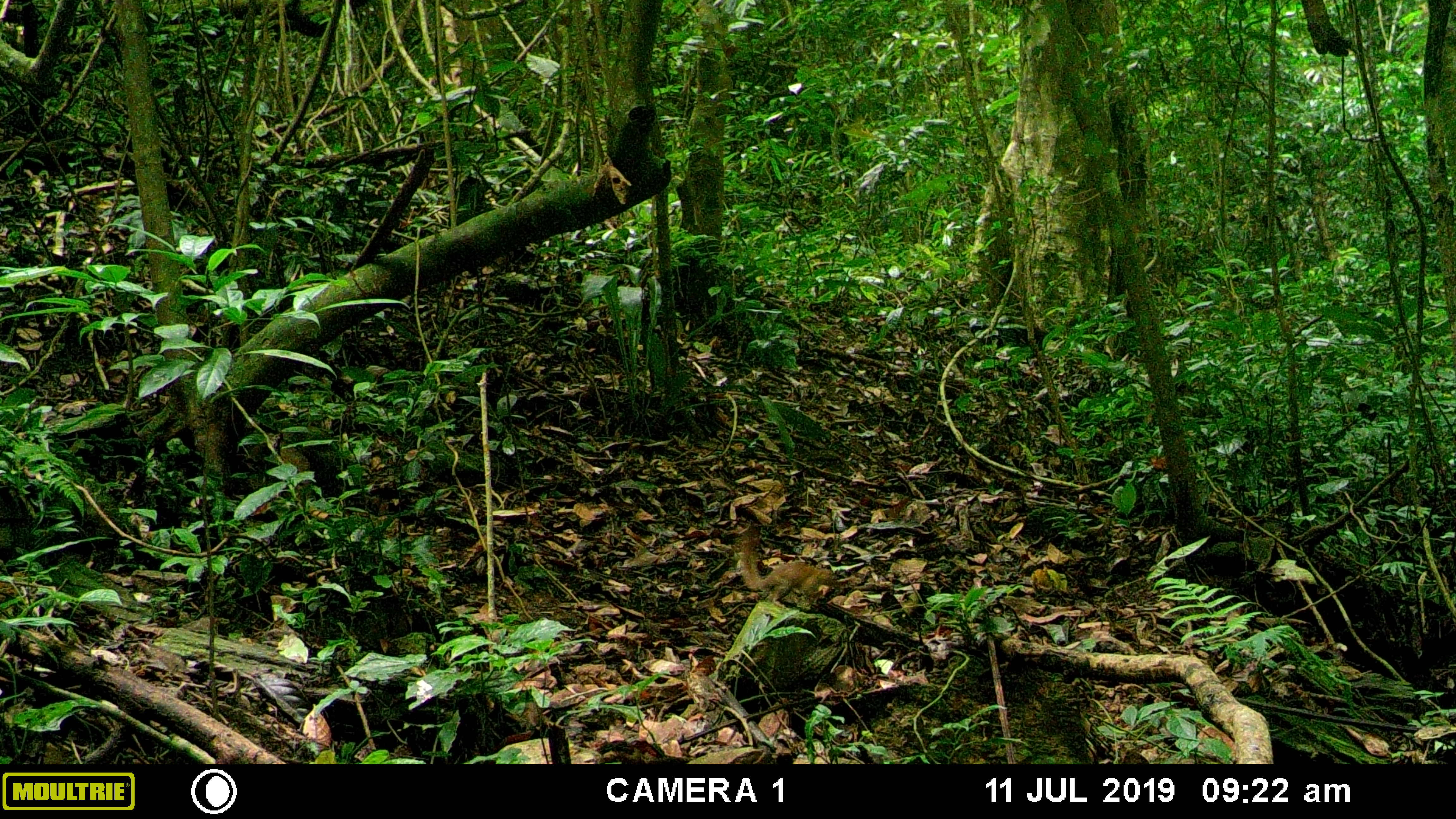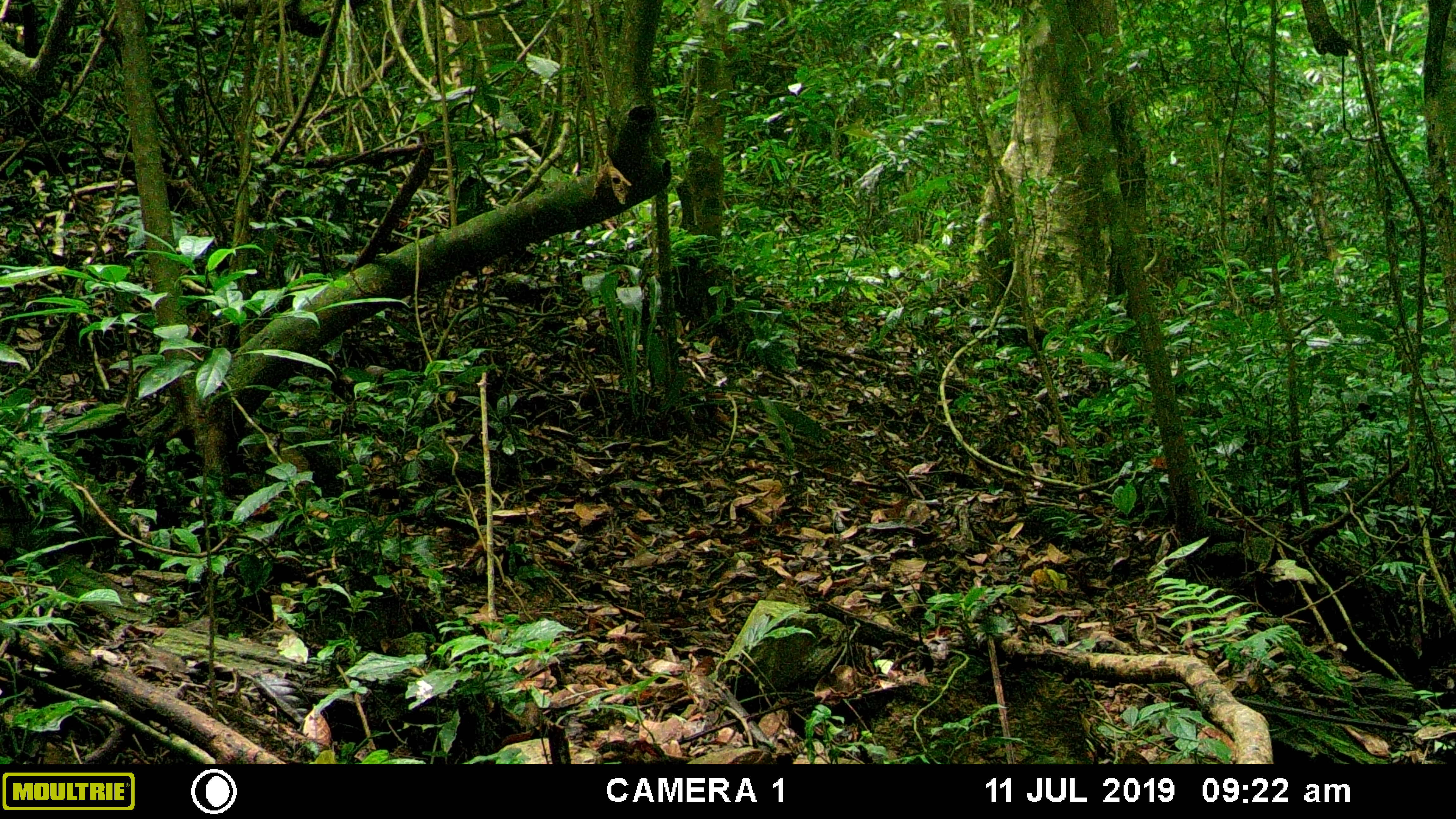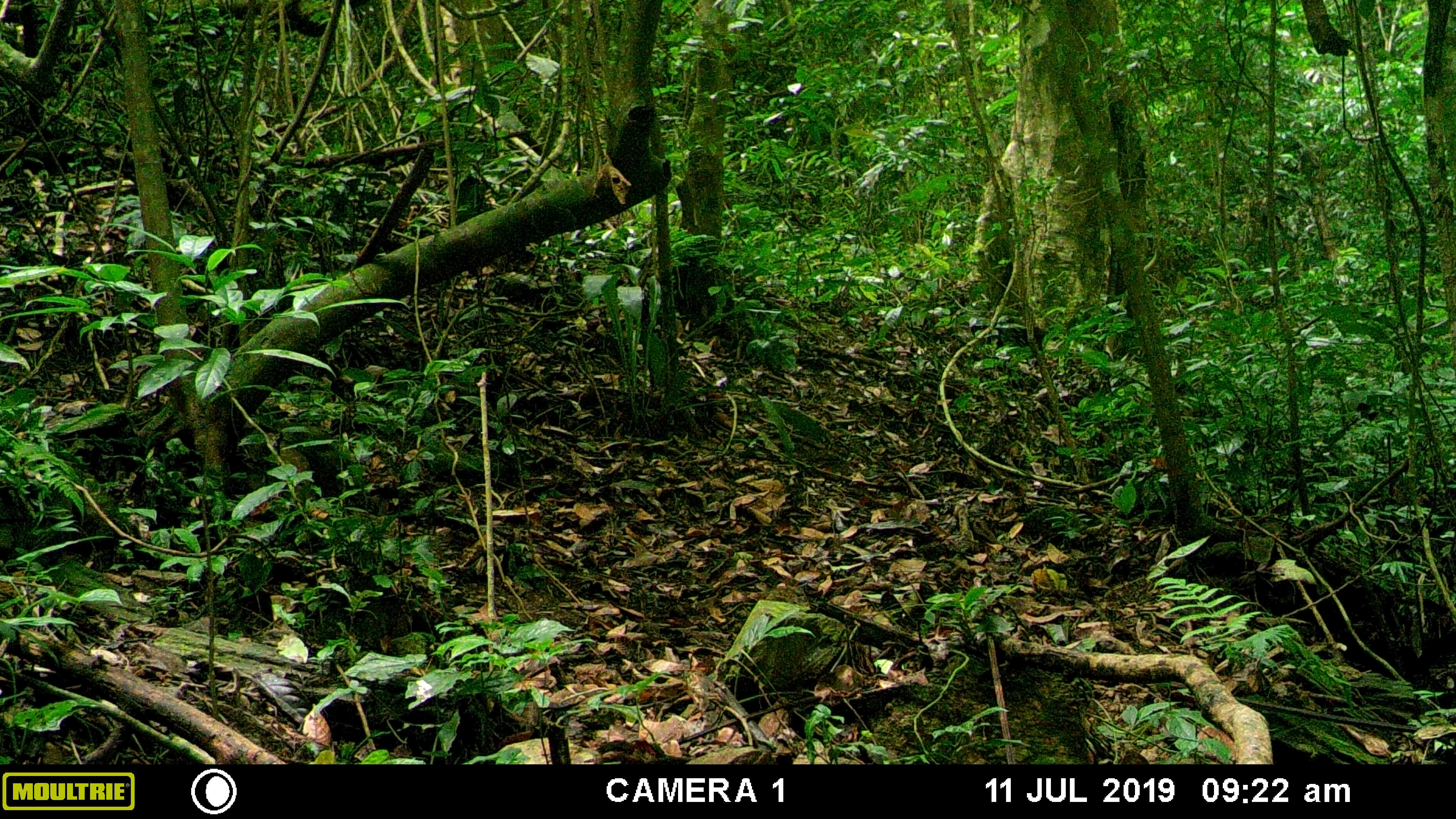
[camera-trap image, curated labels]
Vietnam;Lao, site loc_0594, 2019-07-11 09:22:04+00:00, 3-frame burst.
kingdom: Animalia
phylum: Chordata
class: Mammalia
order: Scandentia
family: Tupaiidae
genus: Tupaia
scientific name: Tupaia belangeri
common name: northern treeshrew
Northern treeshrew (Tupaia belangeri). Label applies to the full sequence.